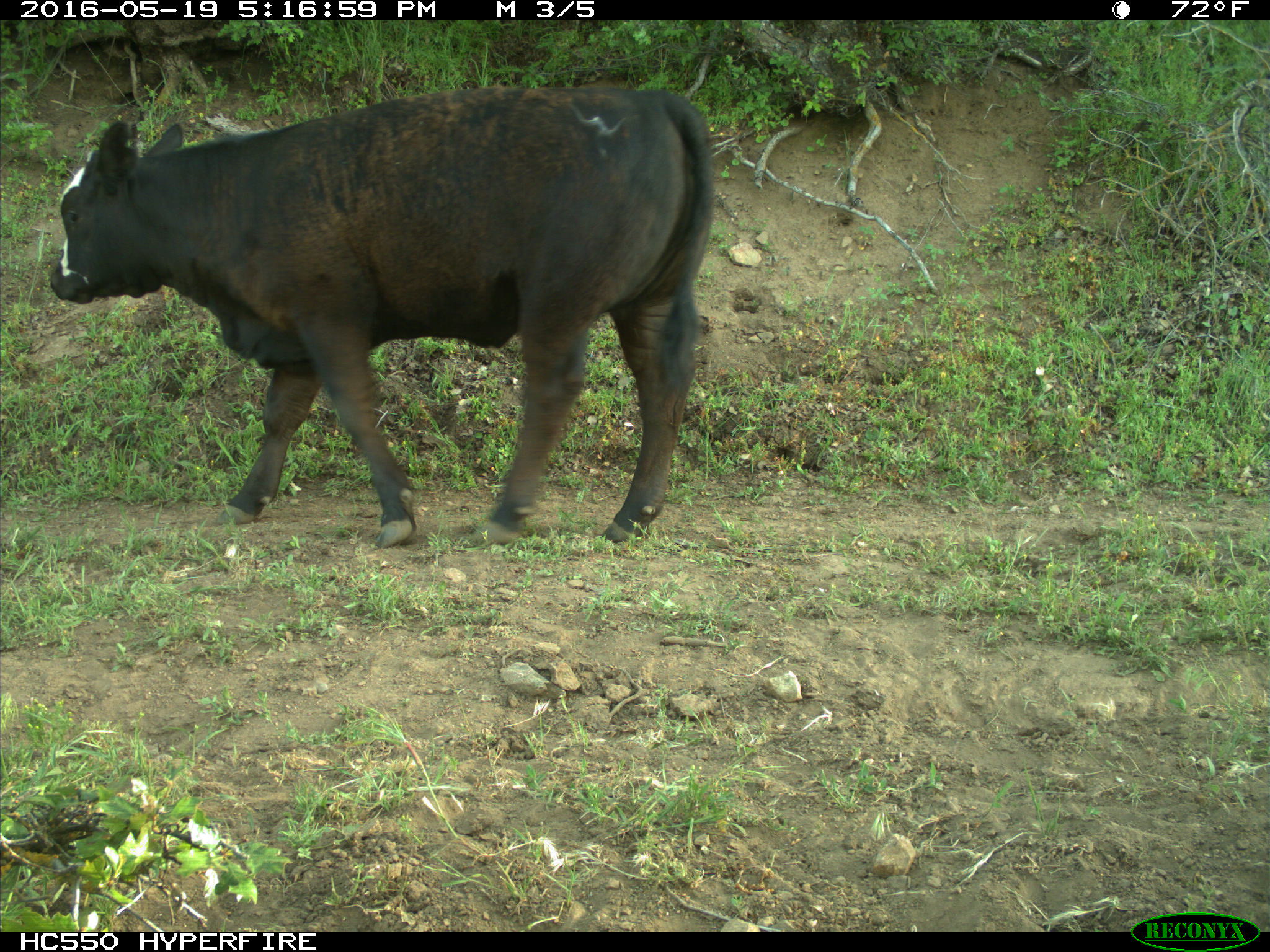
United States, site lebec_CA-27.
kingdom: Animalia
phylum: Chordata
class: Mammalia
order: Artiodactyla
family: Bovidae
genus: Bos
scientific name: Bos taurus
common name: domestic cow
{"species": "Bos taurus (domestic cow)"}